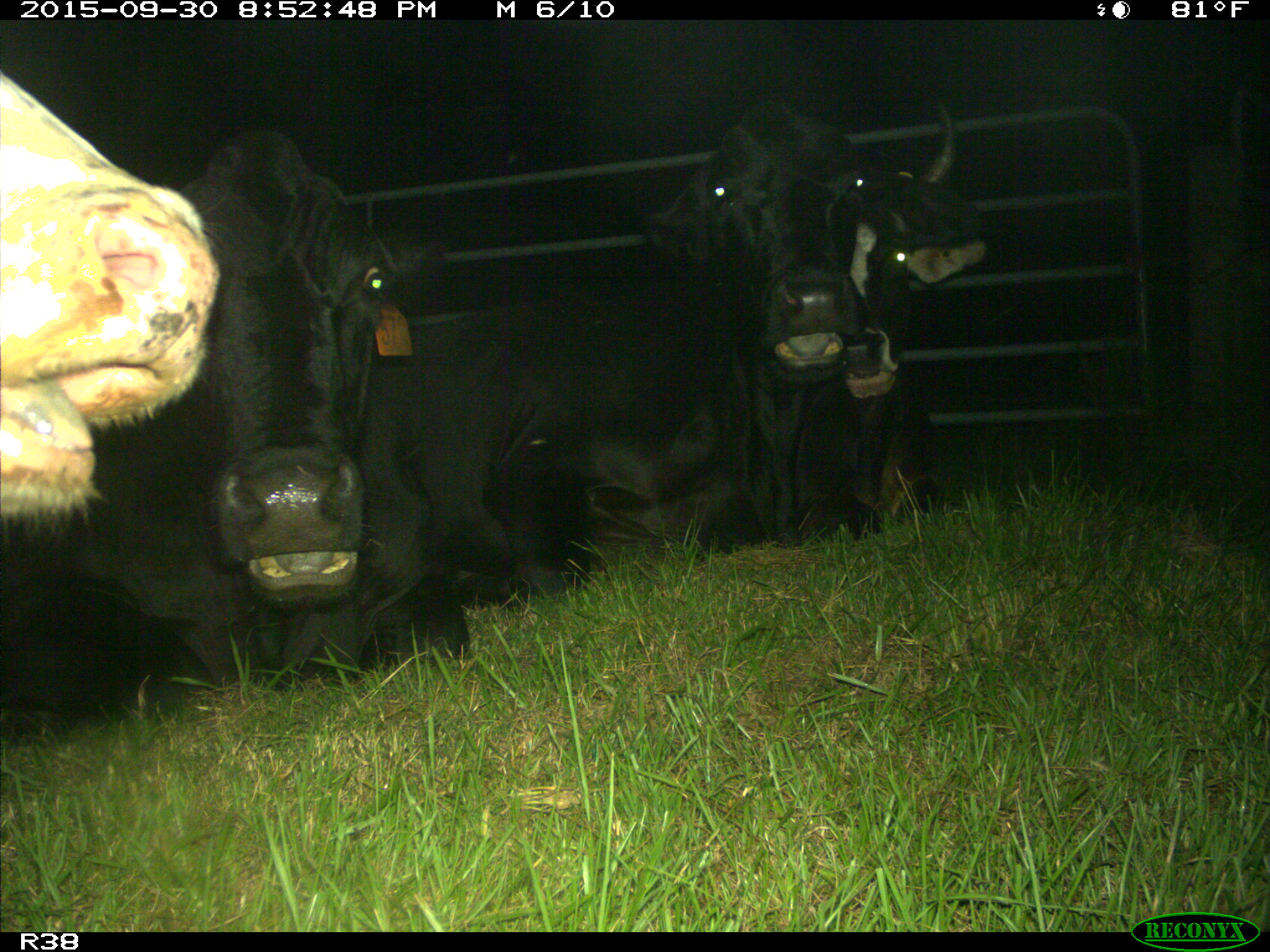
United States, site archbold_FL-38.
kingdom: Animalia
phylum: Chordata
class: Mammalia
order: Artiodactyla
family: Bovidae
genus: Bos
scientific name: Bos taurus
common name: domestic cow